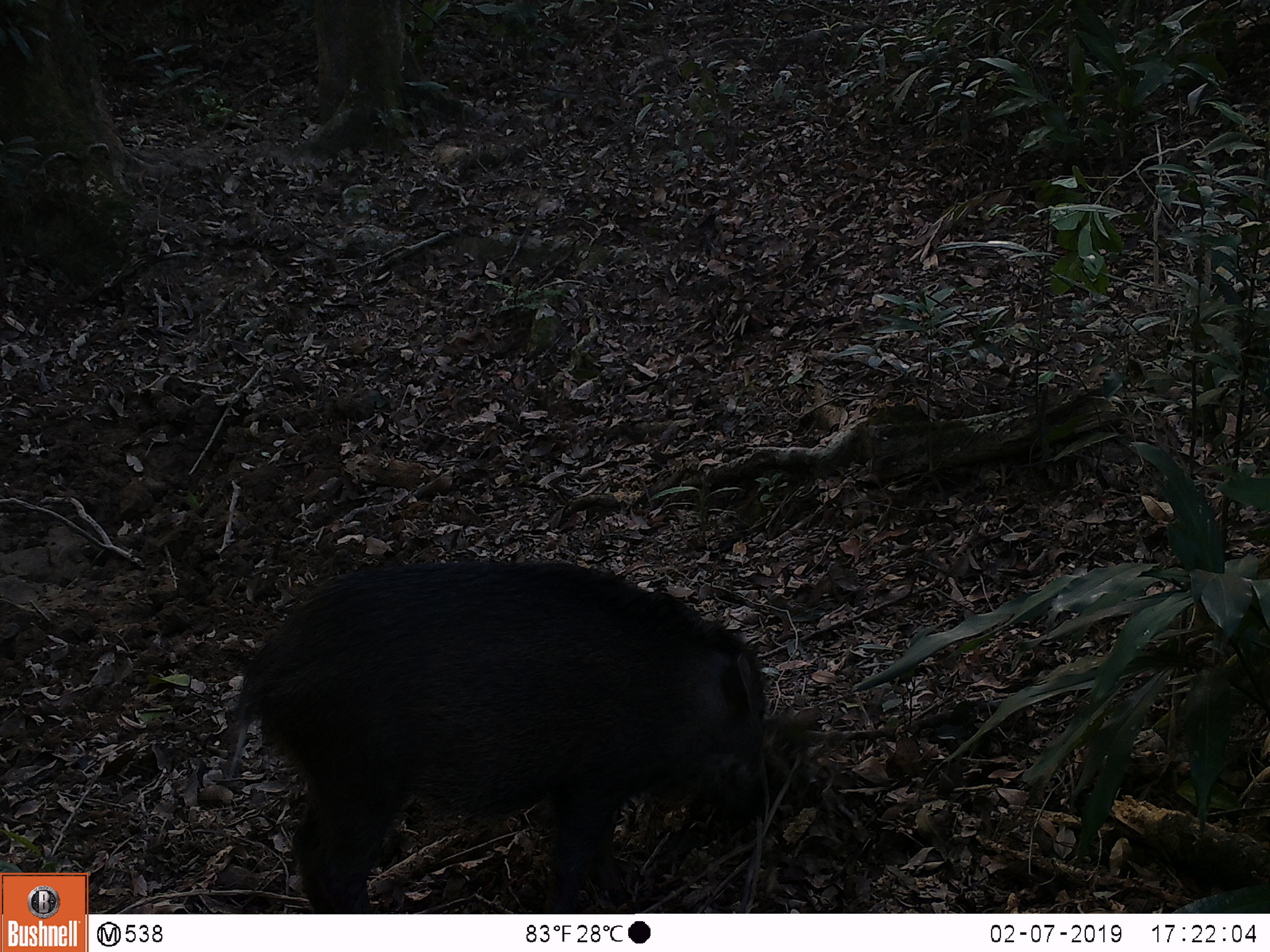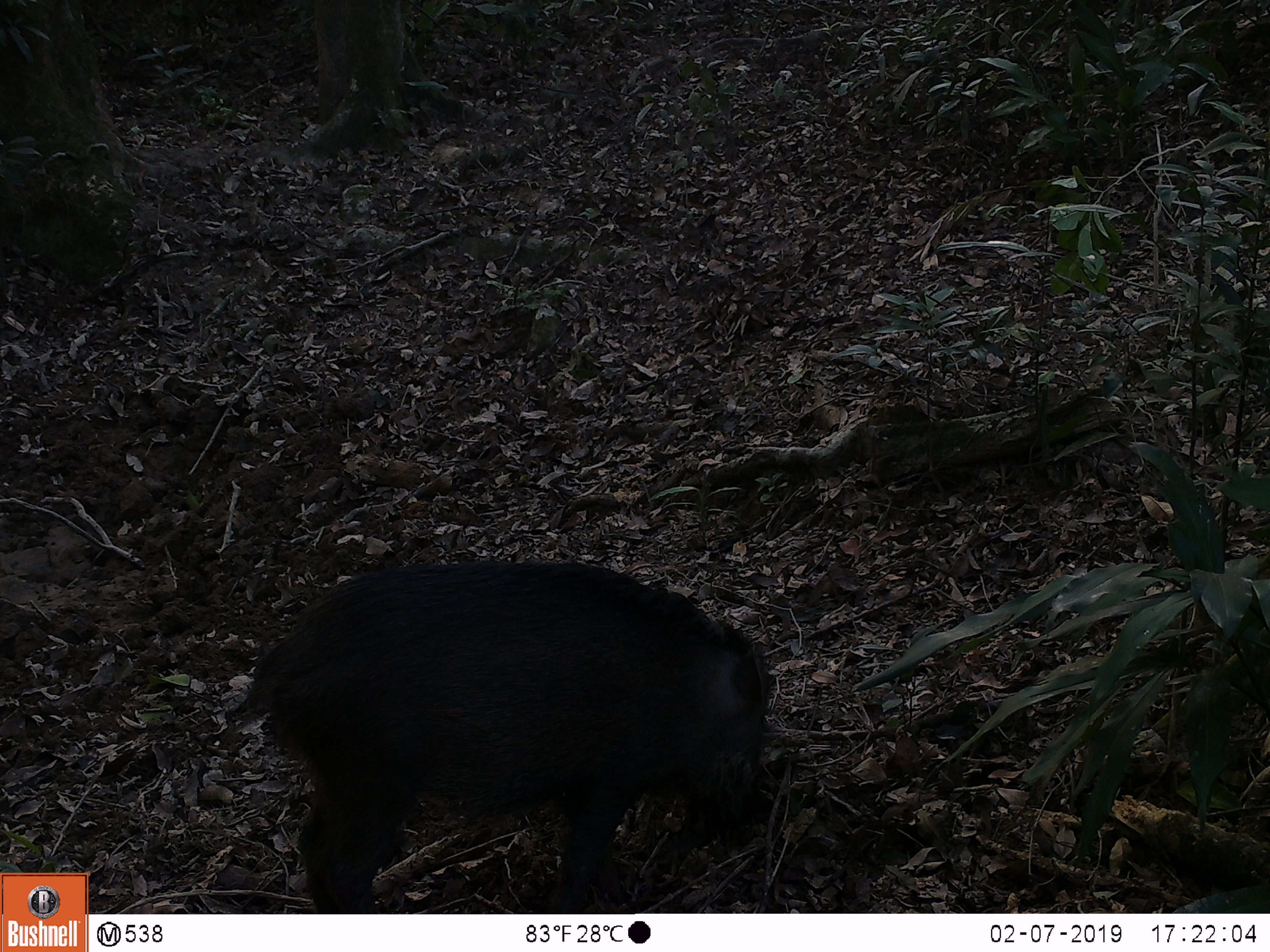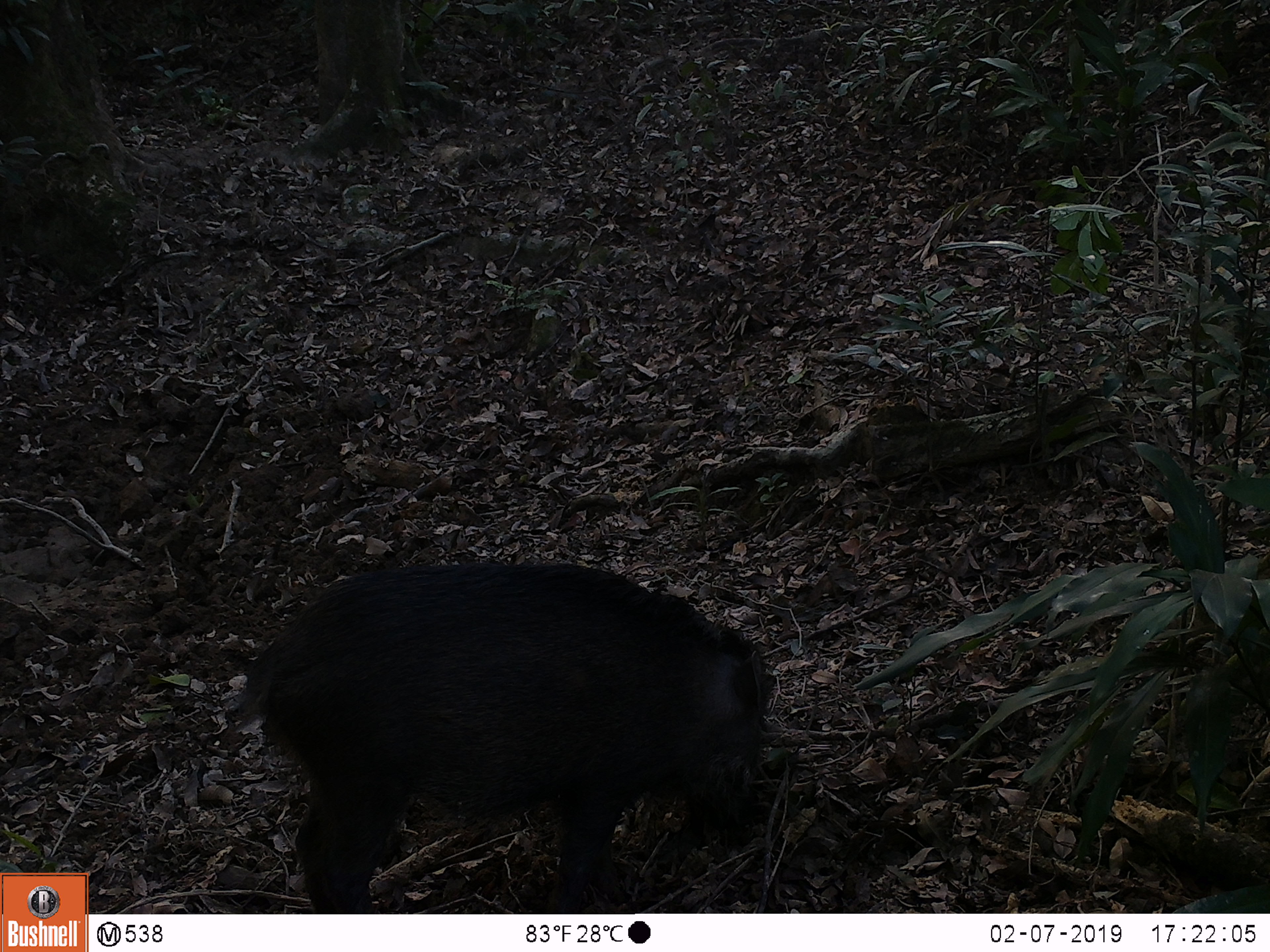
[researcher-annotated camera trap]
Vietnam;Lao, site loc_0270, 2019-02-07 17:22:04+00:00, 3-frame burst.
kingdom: Animalia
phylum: Chordata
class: Mammalia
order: Artiodactyla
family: Suidae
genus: Sus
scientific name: Sus scrofa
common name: eurasian wild pig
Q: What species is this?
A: Eurasian wild pig (Sus scrofa).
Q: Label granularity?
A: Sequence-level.